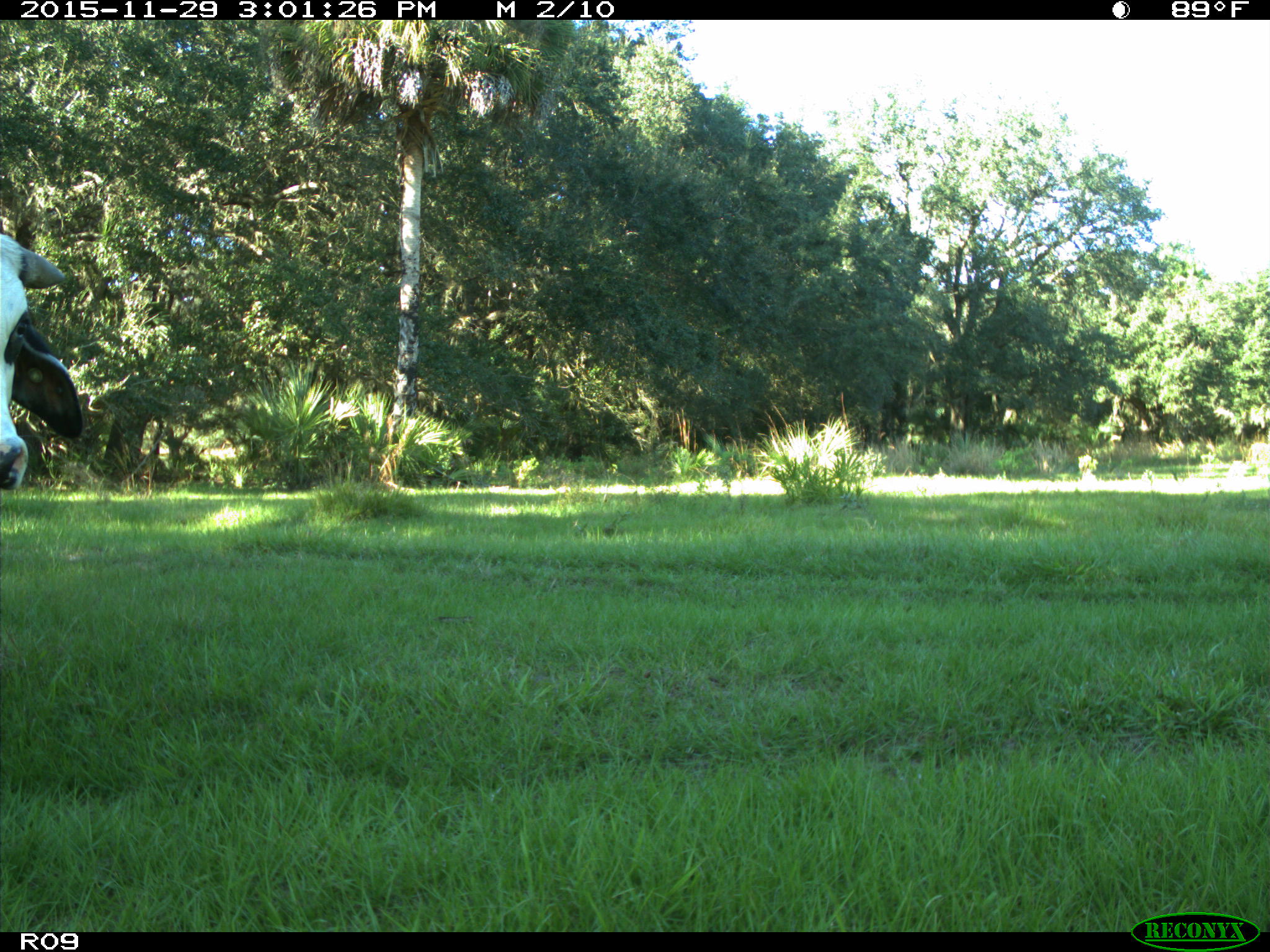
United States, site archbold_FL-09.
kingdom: Animalia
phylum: Chordata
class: Mammalia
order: Artiodactyla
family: Bovidae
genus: Bos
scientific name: Bos taurus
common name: domestic cow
Bos taurus (domestic cow).